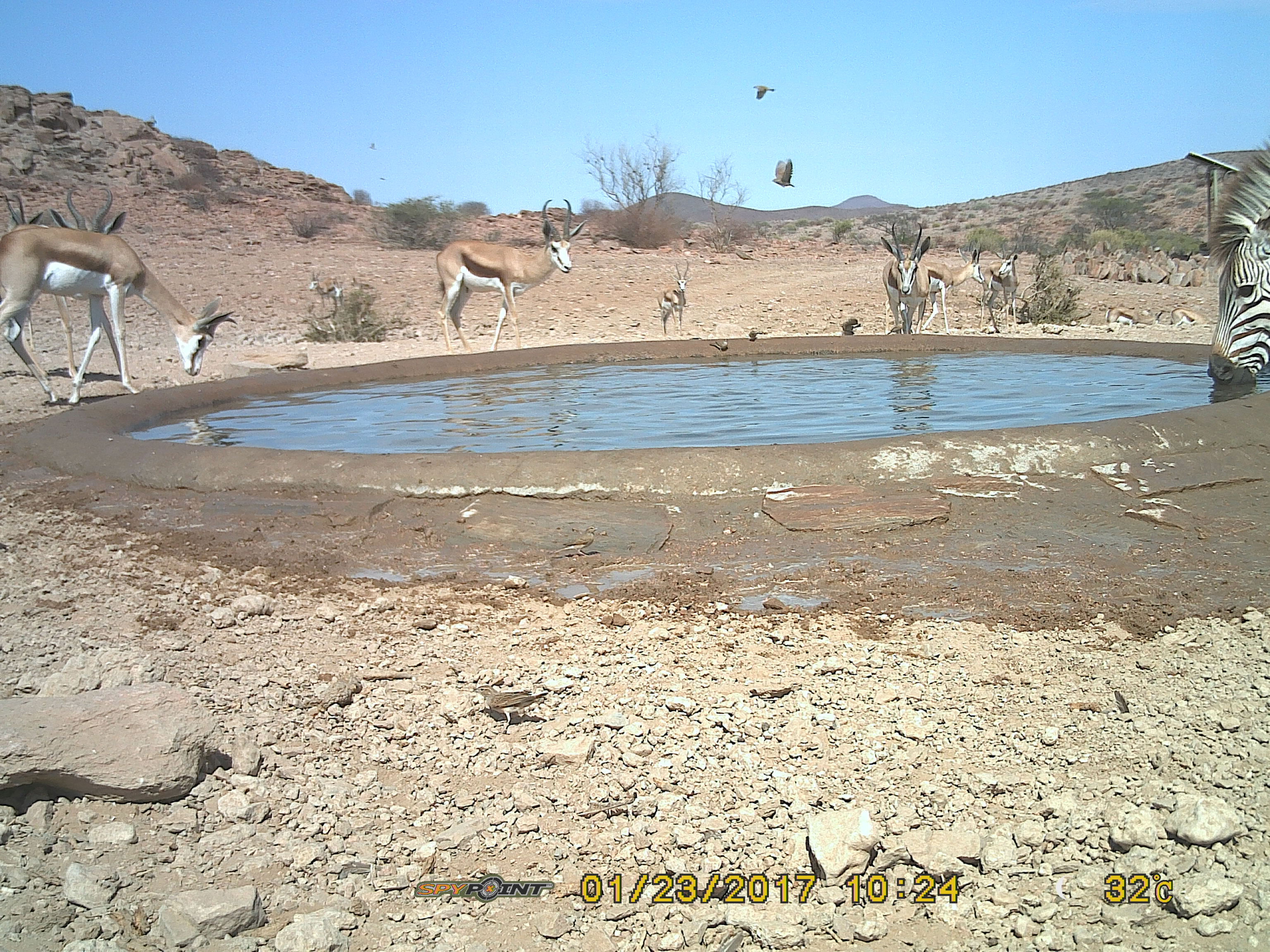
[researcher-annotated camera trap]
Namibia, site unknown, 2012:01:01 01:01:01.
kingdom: Animalia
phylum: Chordata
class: Mammalia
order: Artiodactyla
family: Bovidae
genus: Antidorcas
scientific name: Antidorcas marsupialis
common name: springbok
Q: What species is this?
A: Antidorcas marsupialis (springbok).